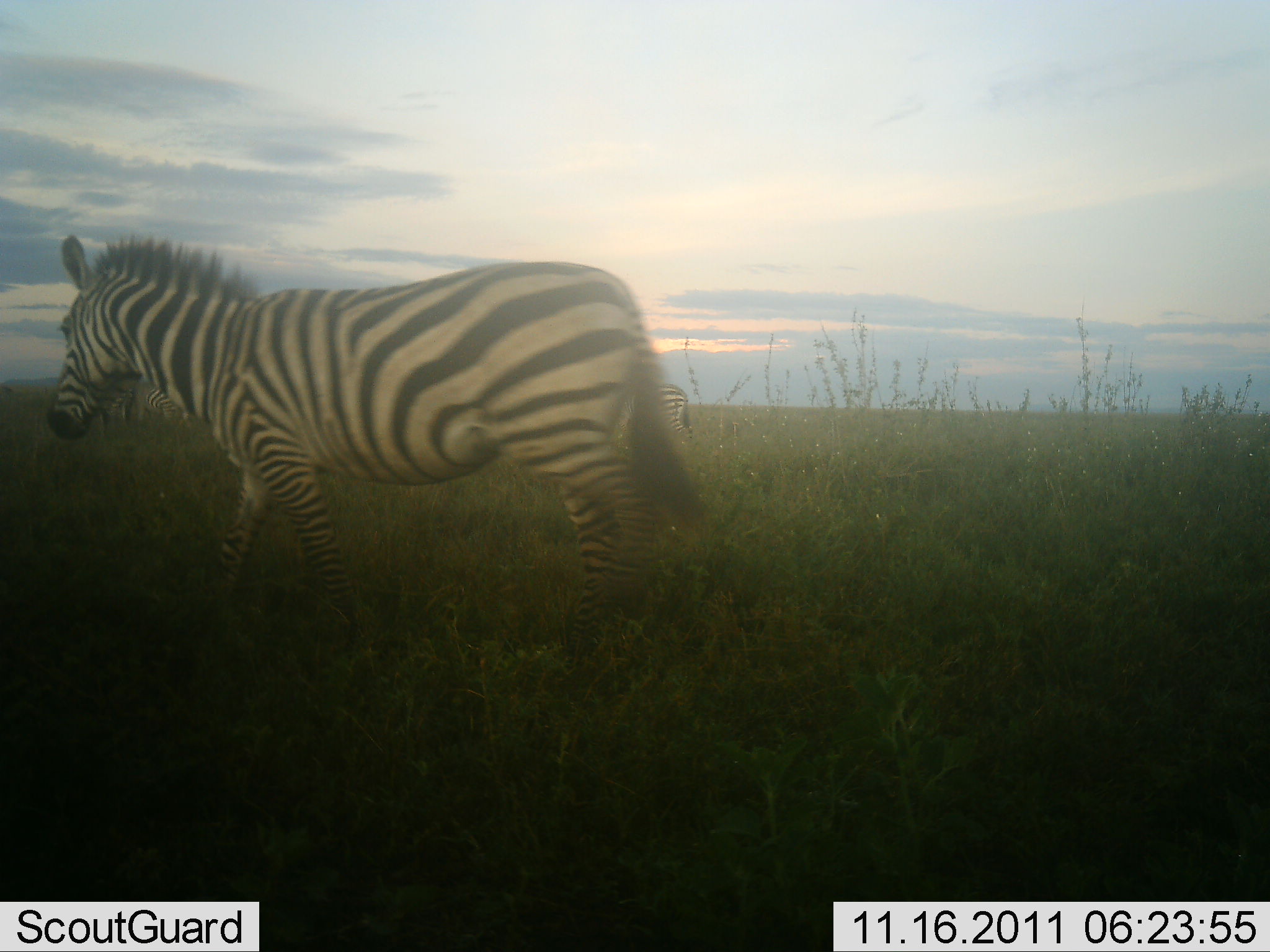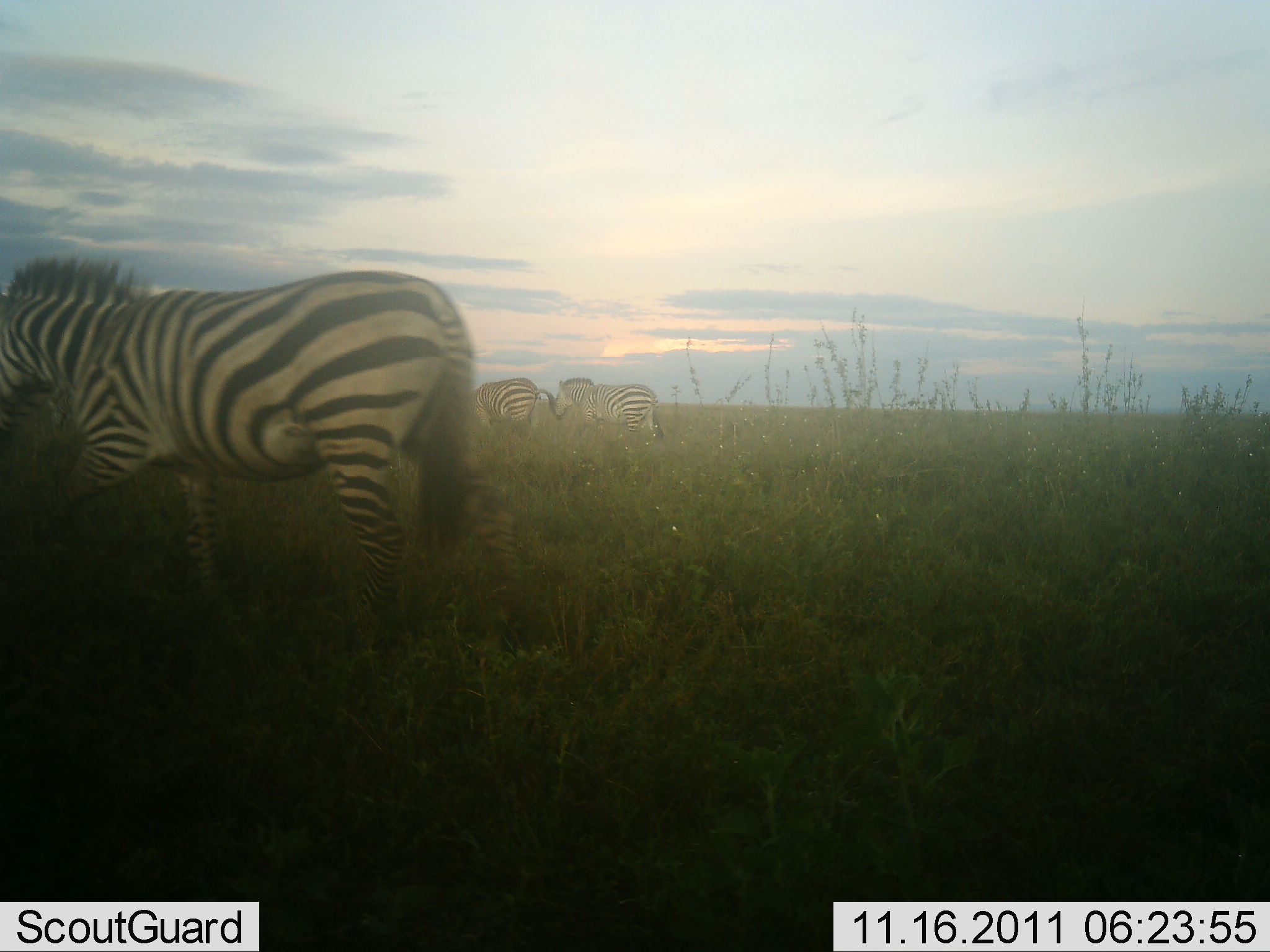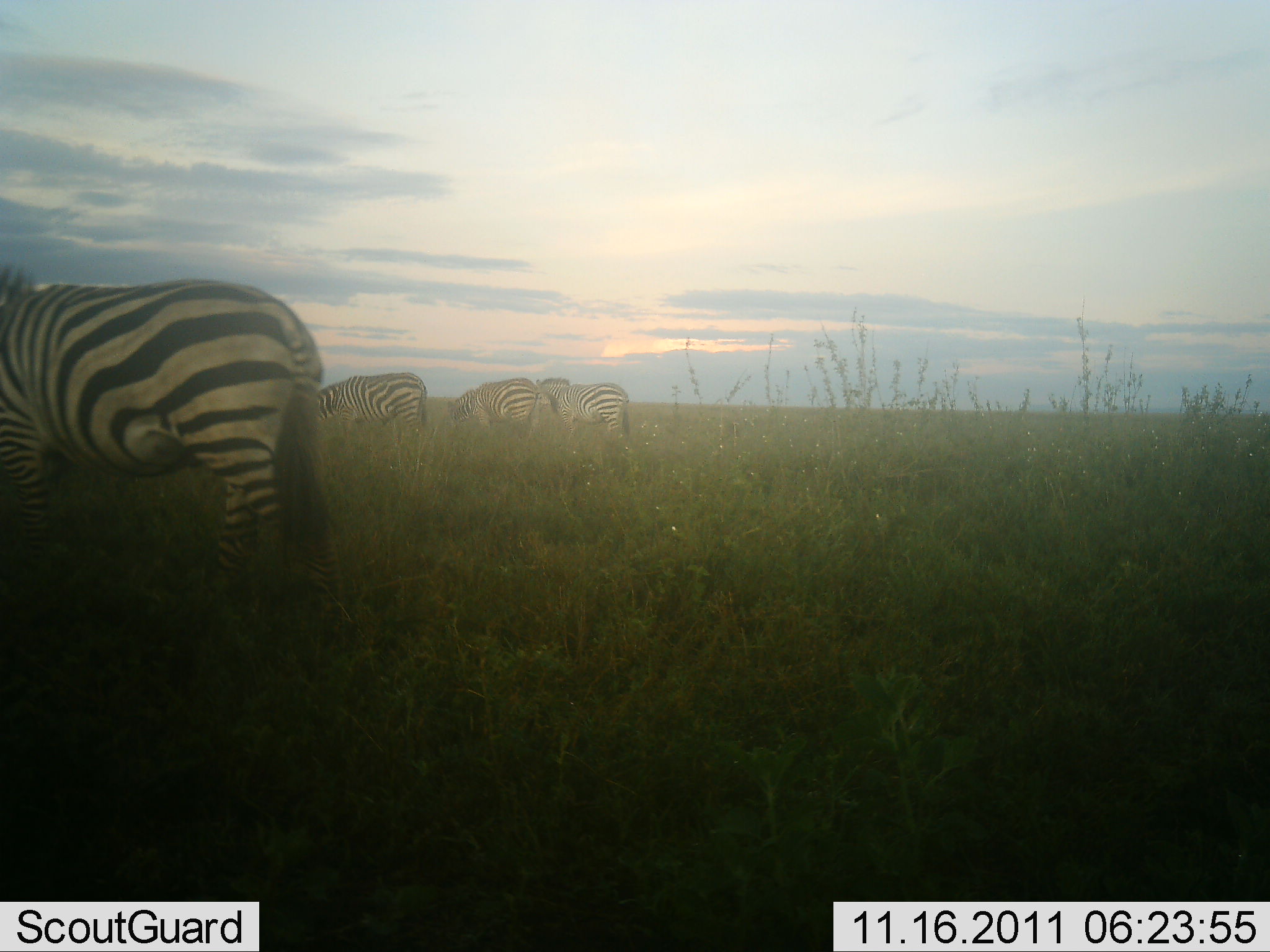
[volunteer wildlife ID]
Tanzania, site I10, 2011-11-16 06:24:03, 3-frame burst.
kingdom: Animalia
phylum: Chordata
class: Mammalia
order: Perissodactyla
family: Equidae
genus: Equus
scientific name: Equus quagga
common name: plains zebra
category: zebra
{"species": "zebra (plains zebra) (Equus quagga)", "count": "4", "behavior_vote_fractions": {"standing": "25%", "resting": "0%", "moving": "92%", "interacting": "0%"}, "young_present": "0%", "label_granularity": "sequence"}